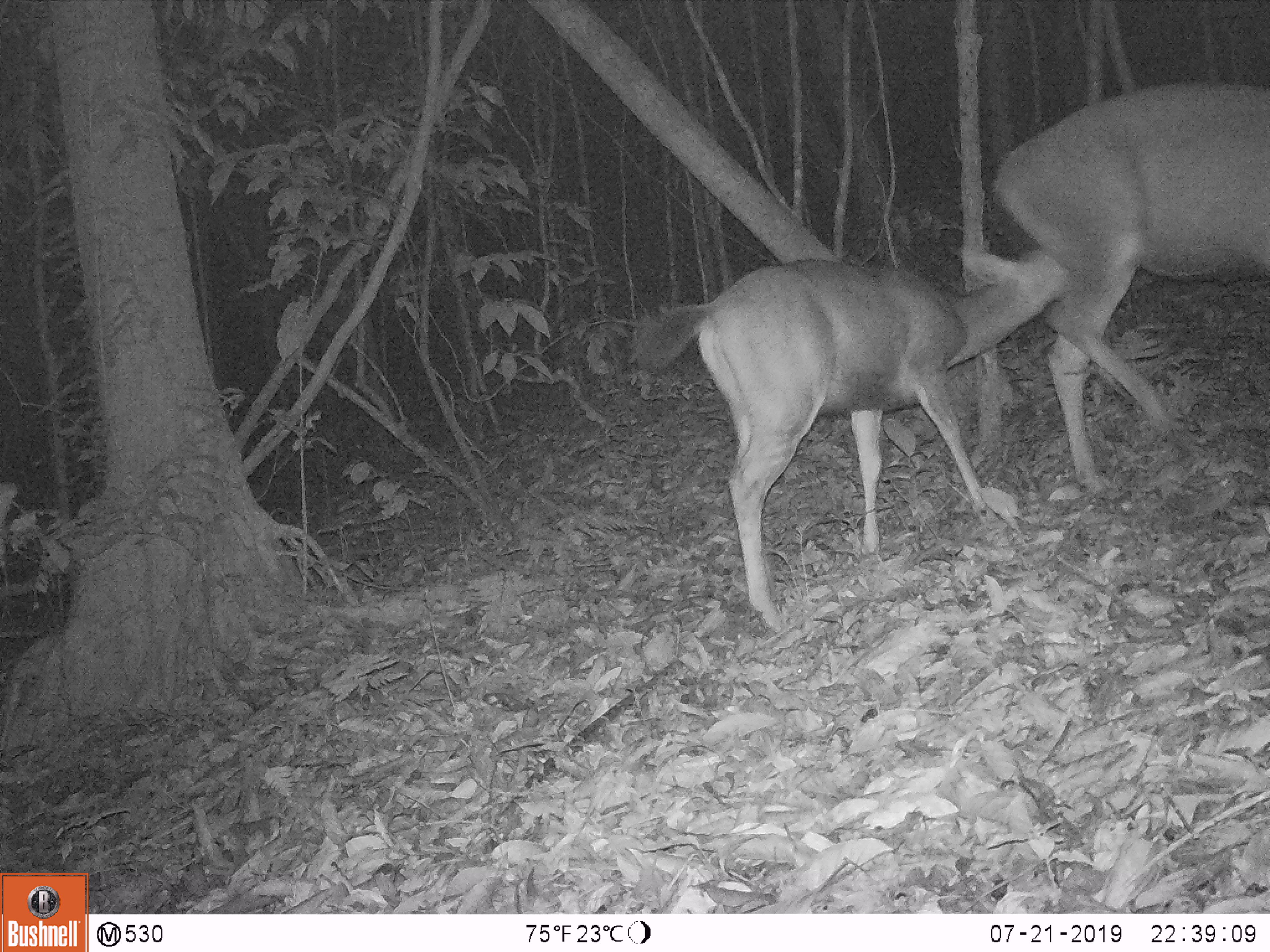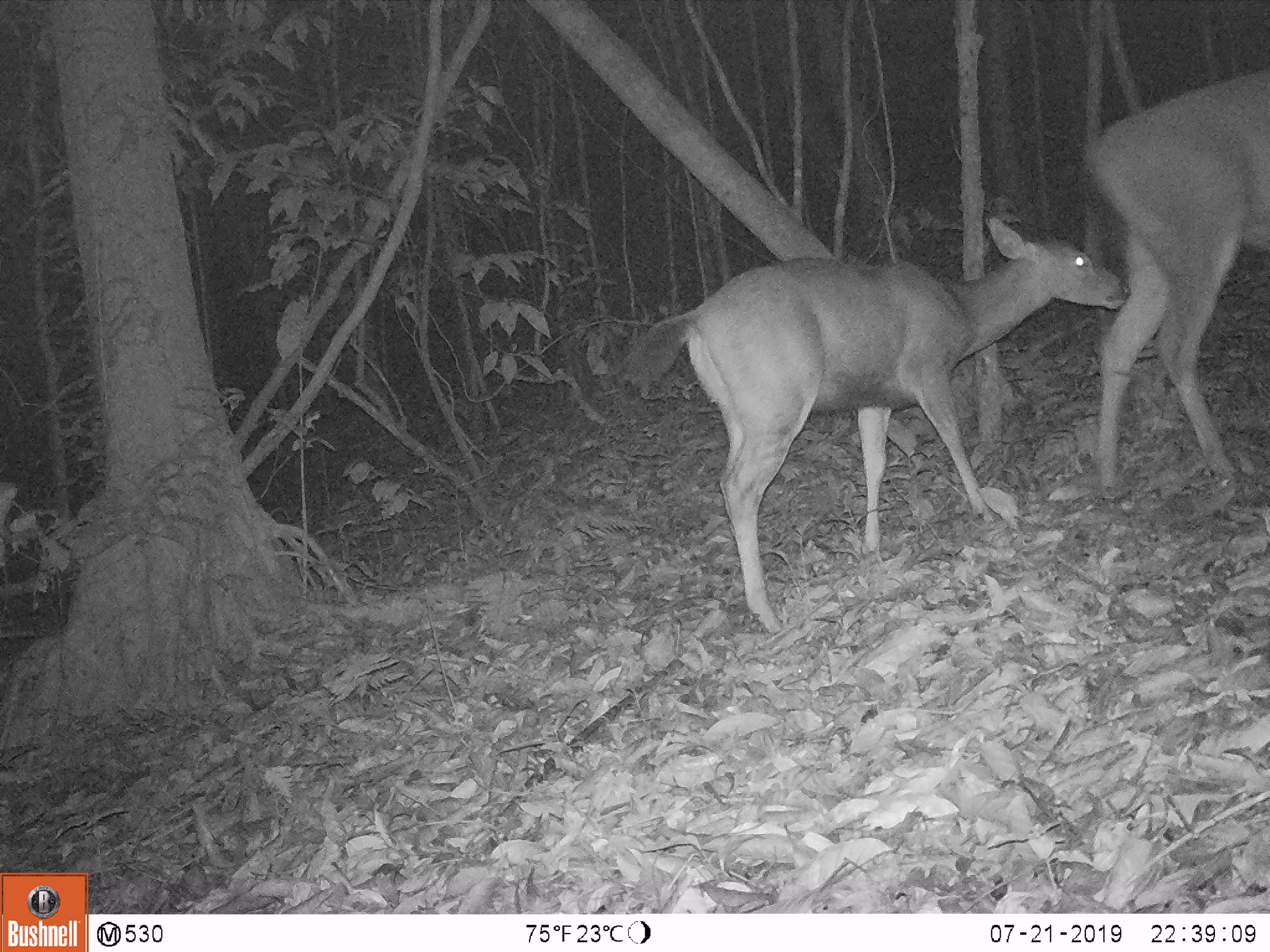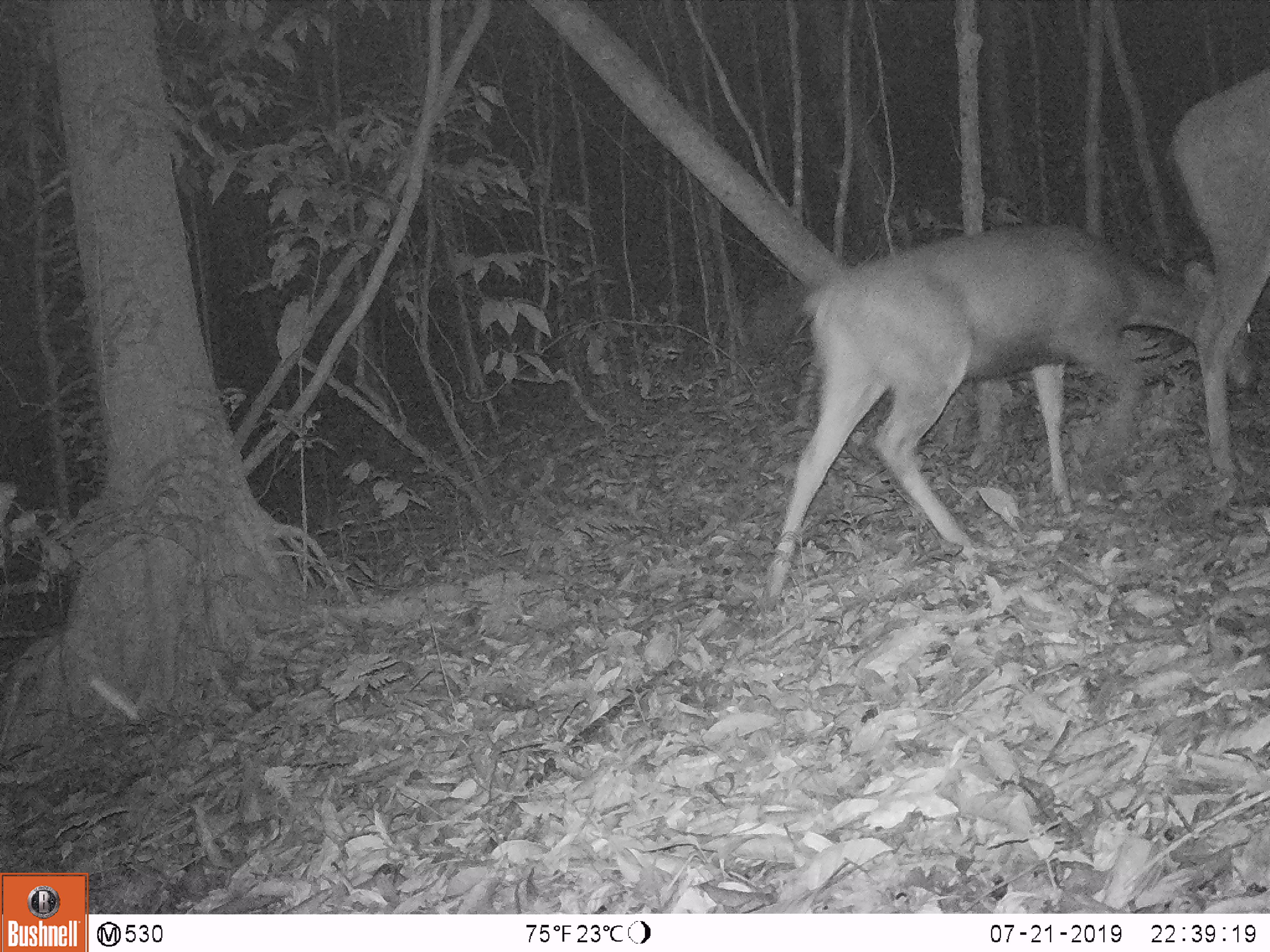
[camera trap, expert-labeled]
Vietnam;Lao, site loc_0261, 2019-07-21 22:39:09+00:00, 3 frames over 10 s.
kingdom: Animalia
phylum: Chordata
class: Mammalia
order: Artiodactyla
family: Cervidae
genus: Rusa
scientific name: Rusa unicolor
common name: sambar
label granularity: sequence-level